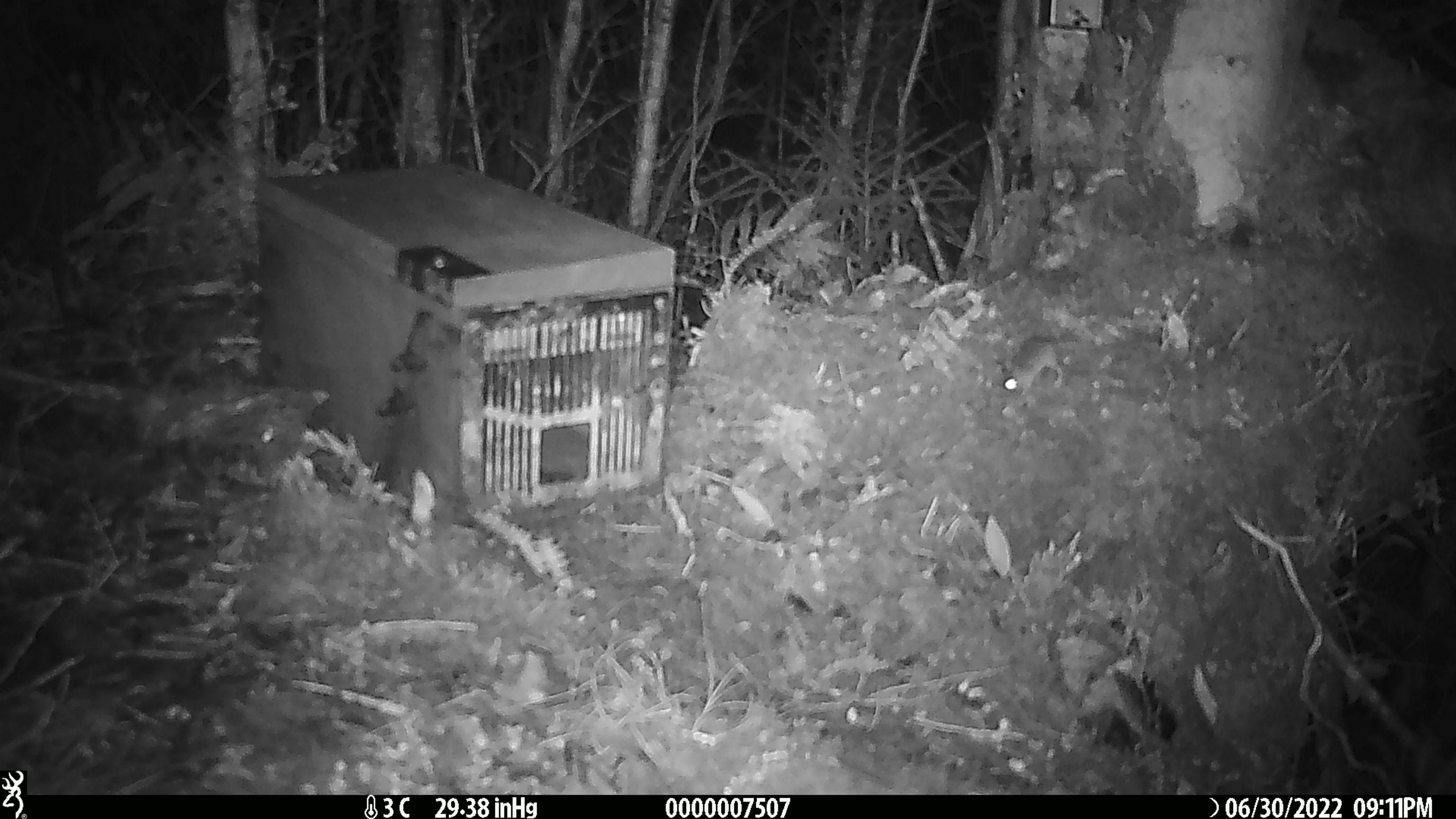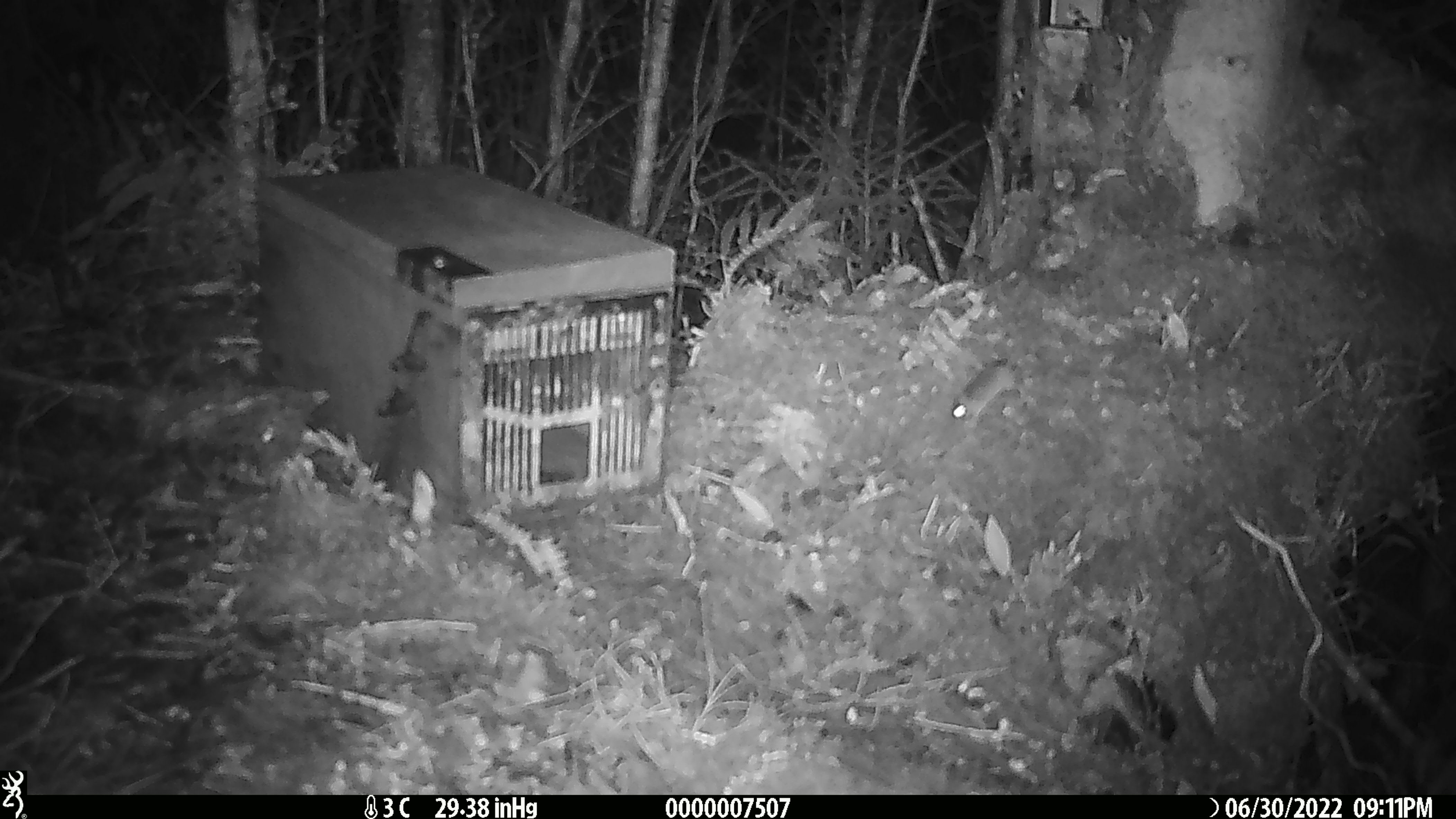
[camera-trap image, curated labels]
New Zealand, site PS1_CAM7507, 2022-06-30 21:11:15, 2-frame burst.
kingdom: Animalia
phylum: Chordata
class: Mammalia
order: Rodentia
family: Muridae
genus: Mus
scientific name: Mus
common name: mouse